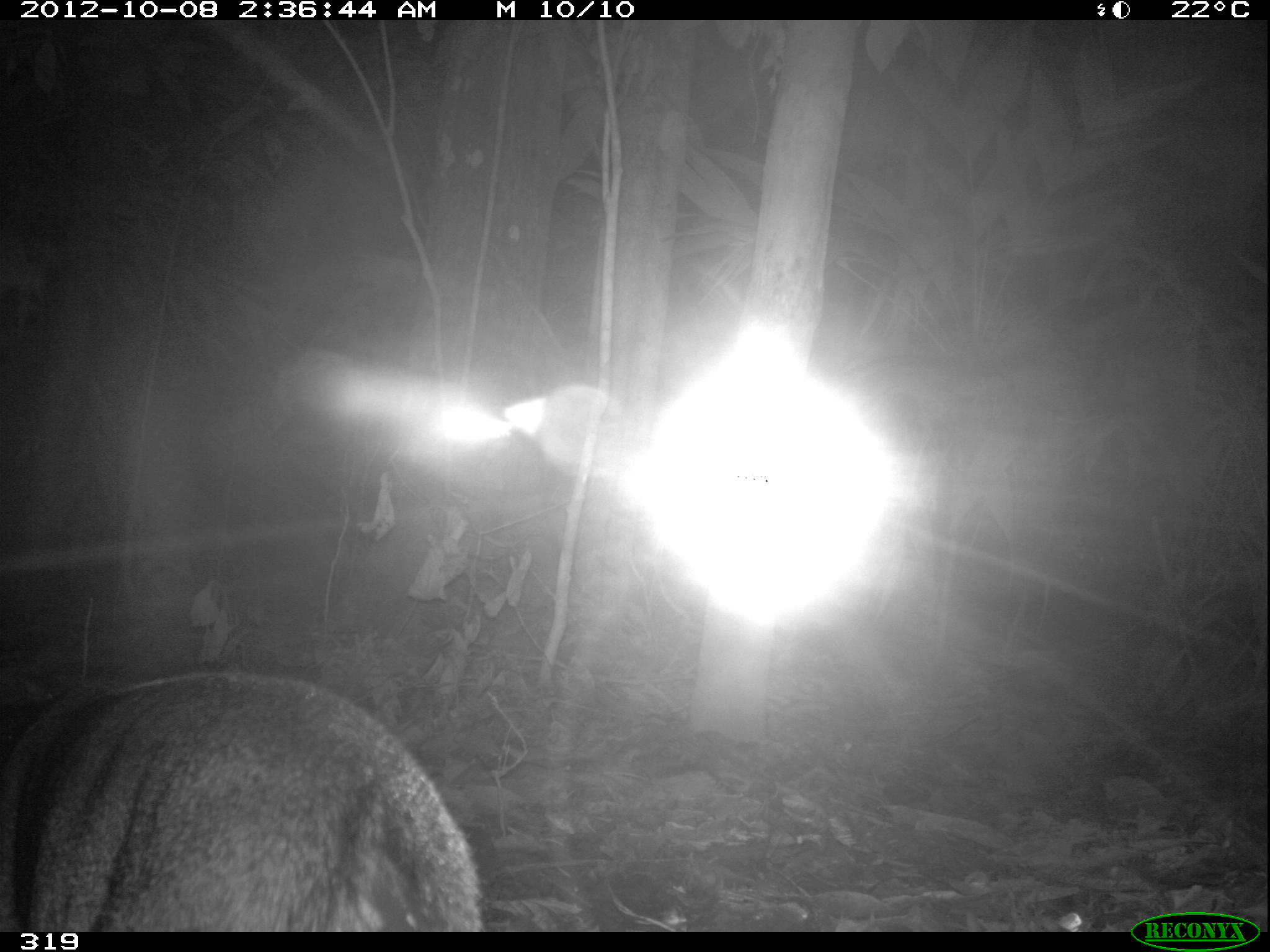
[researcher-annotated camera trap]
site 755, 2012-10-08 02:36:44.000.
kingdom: Animalia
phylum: Chordata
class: Mammalia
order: Carnivora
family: Canidae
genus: Atelocynus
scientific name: Atelocynus microtis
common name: short-eared dog